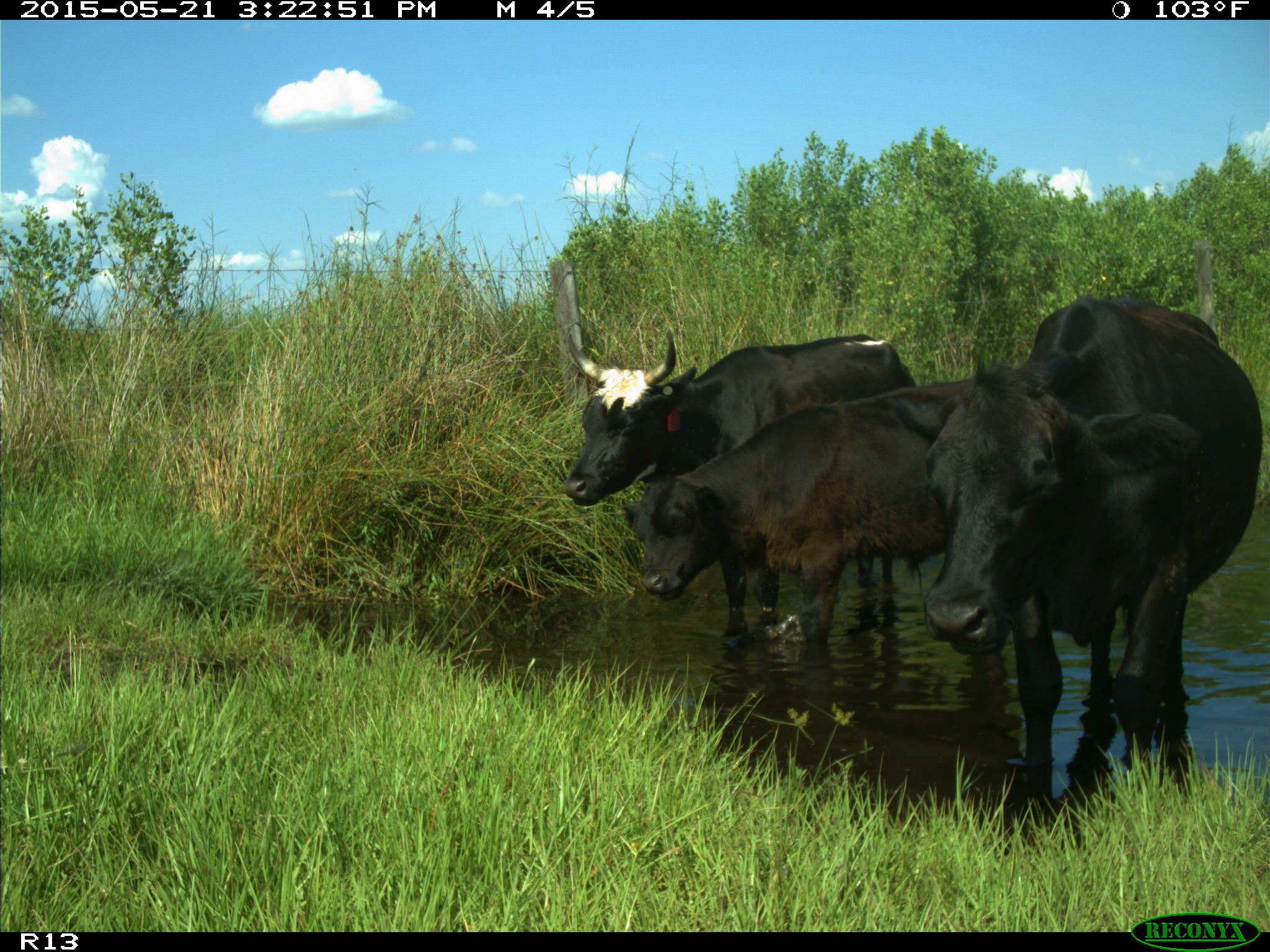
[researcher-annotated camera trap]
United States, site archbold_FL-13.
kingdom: Animalia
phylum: Chordata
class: Mammalia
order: Artiodactyla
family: Bovidae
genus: Bos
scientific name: Bos taurus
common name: domestic cow